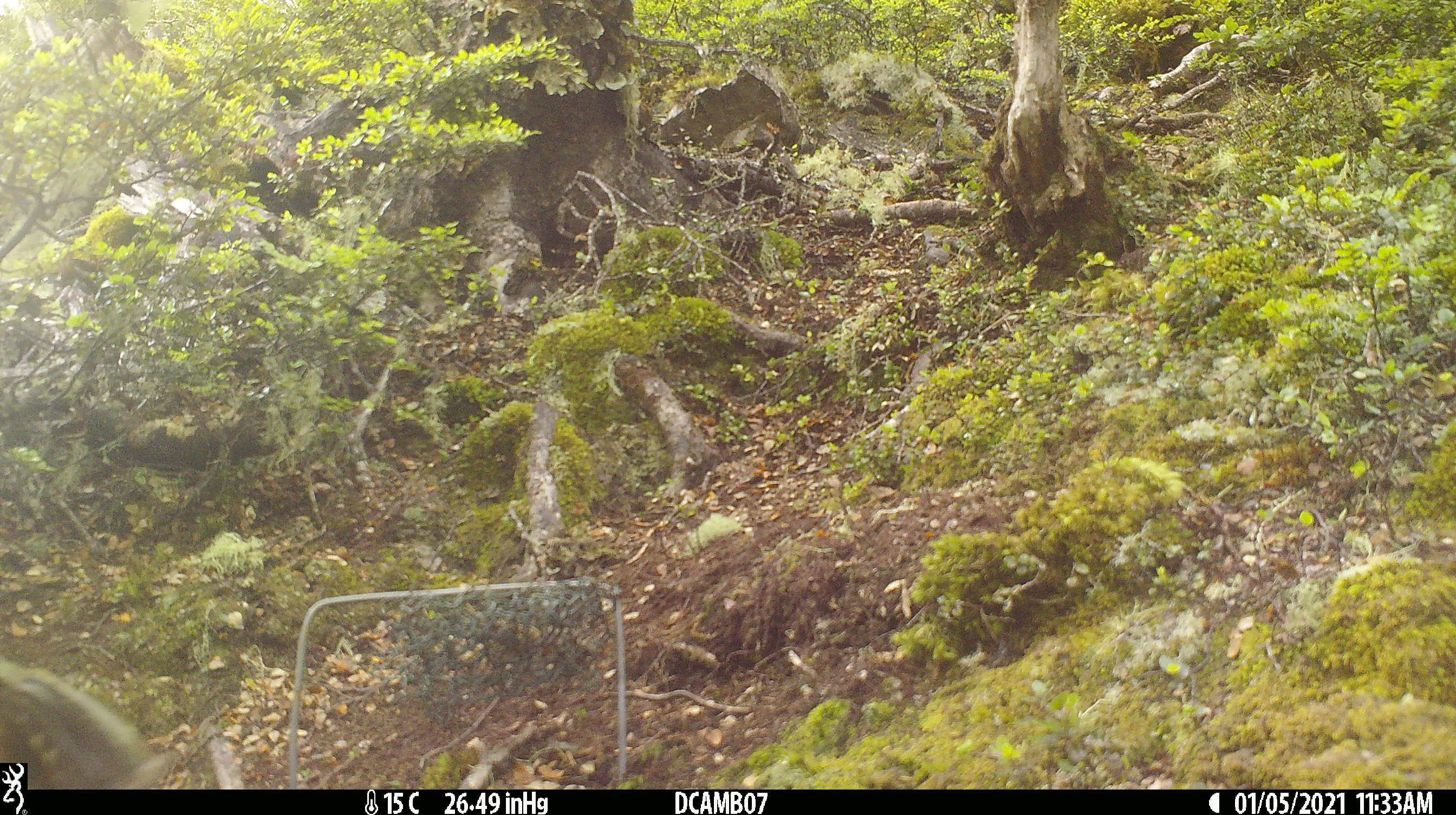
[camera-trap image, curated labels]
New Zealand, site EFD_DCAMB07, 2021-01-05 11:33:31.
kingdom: Animalia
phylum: Chordata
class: Aves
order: Psittaciformes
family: Strigopidae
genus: Nestor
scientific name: Nestor notabilis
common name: kea